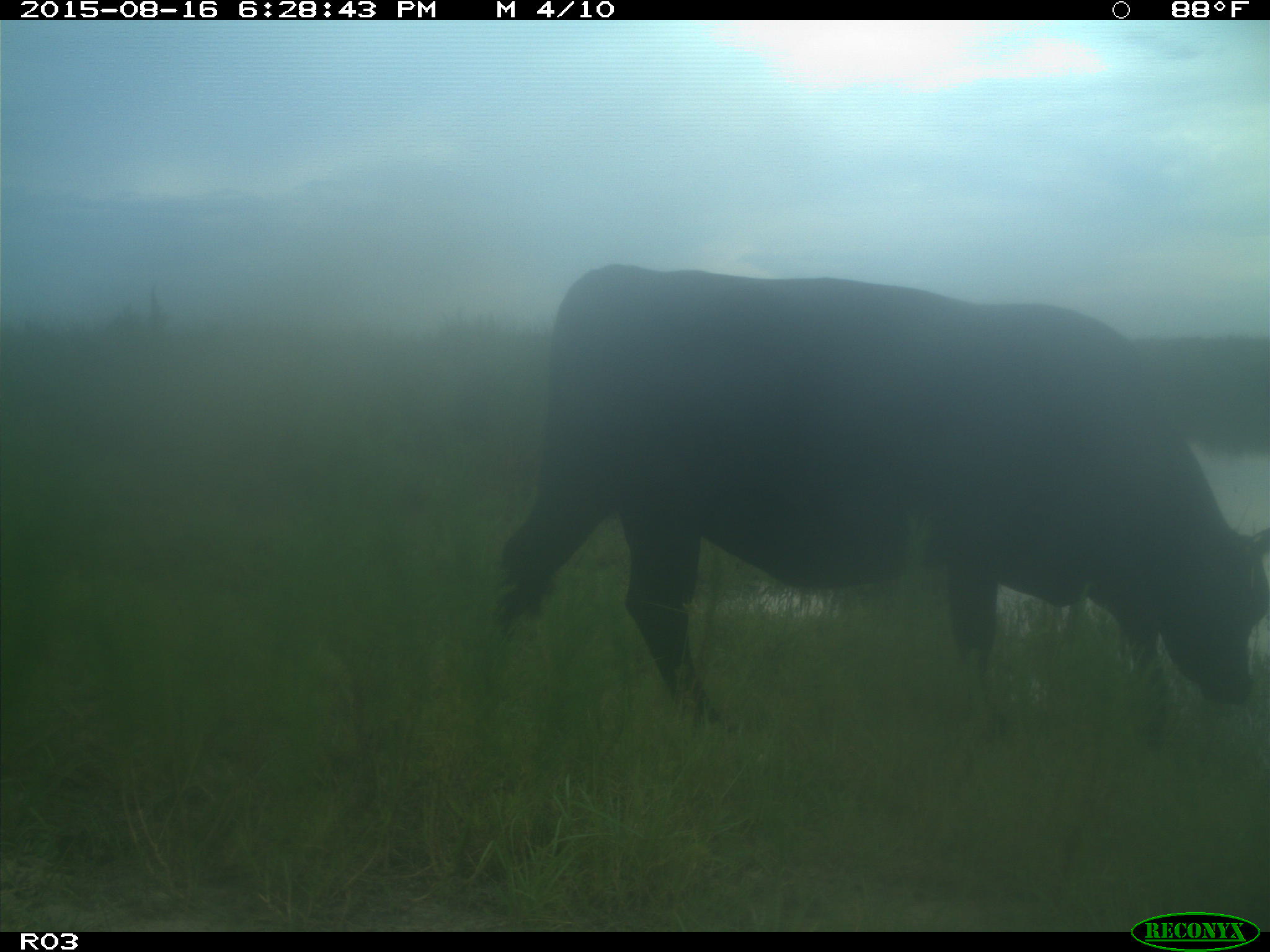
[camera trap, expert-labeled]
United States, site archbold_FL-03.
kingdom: Animalia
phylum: Chordata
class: Mammalia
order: Artiodactyla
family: Bovidae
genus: Bos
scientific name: Bos taurus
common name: domestic cow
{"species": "Bos taurus (domestic cow)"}